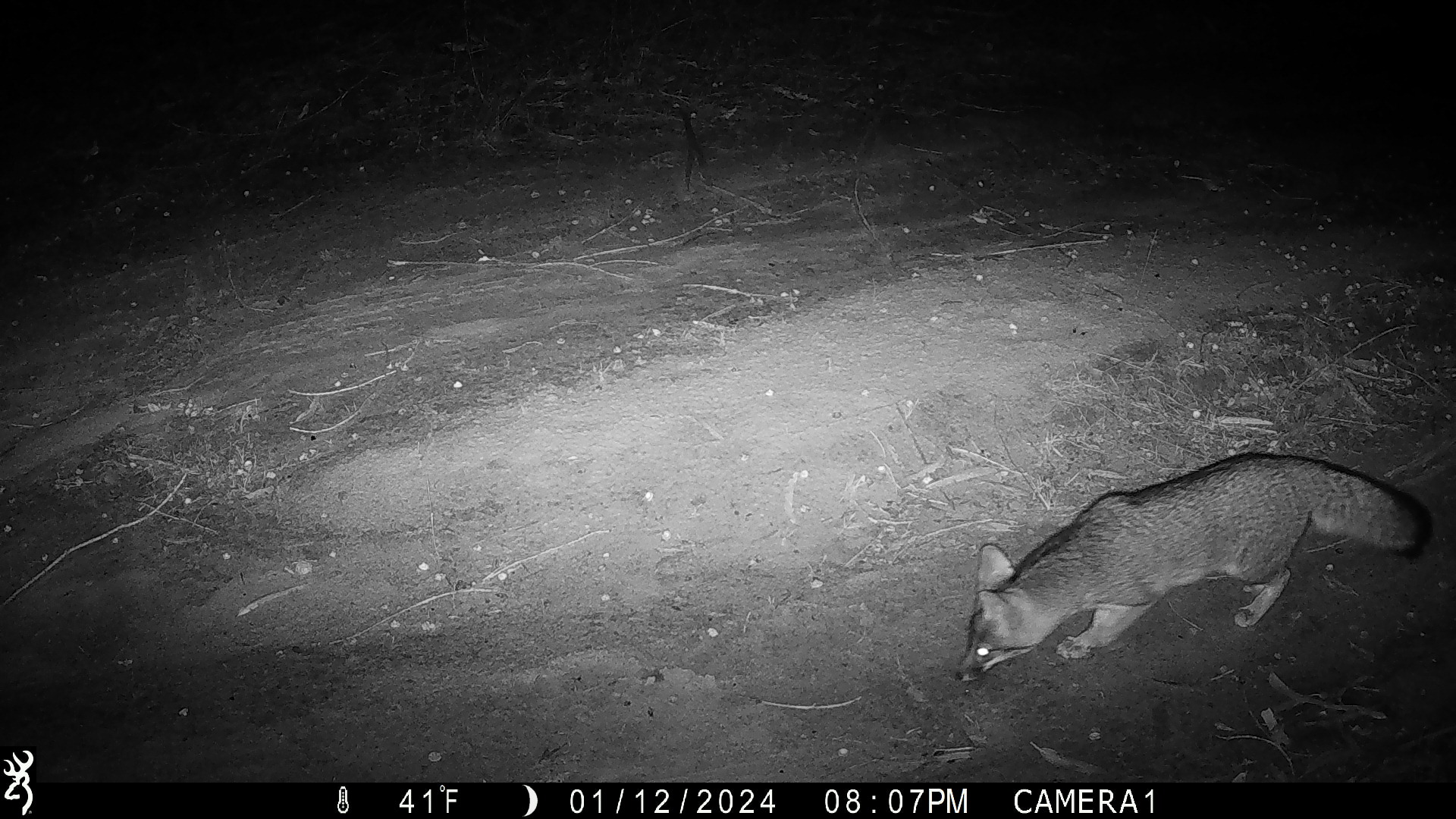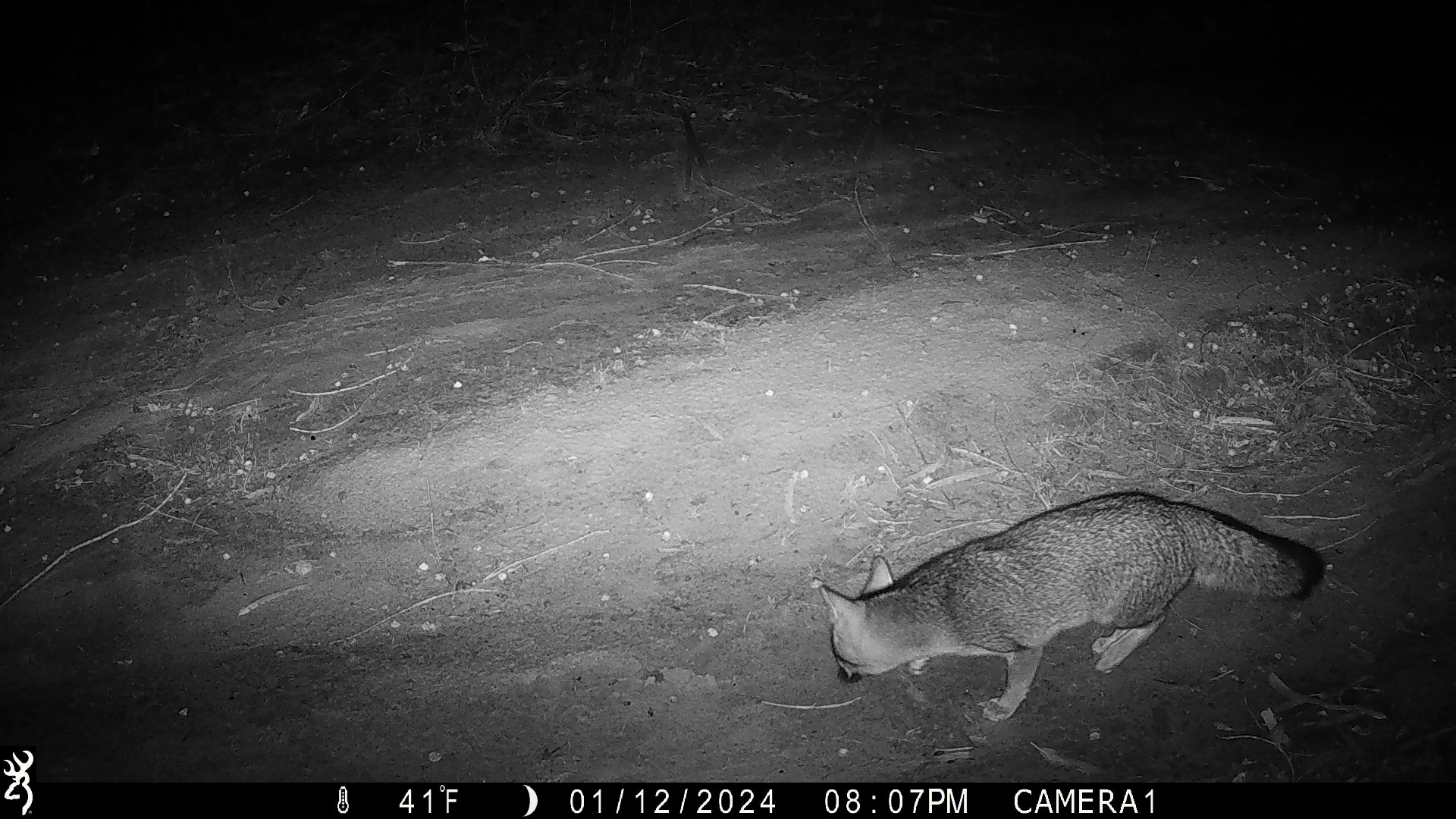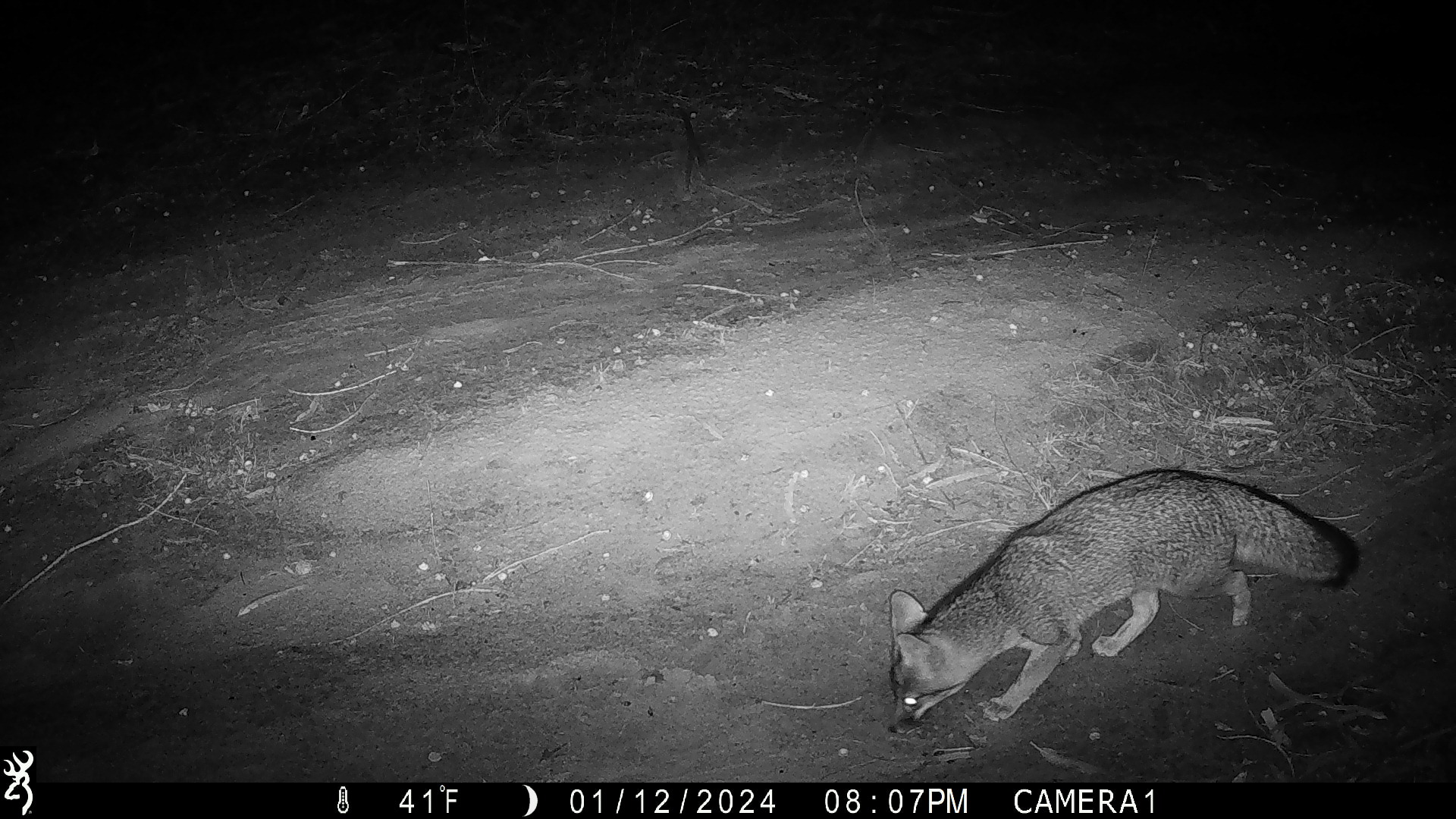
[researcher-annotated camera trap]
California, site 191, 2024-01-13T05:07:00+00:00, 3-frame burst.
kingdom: Animalia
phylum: Chordata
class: Mammalia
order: Carnivora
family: Canidae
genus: Urocyon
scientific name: Urocyon cinereoargenteus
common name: gray fox